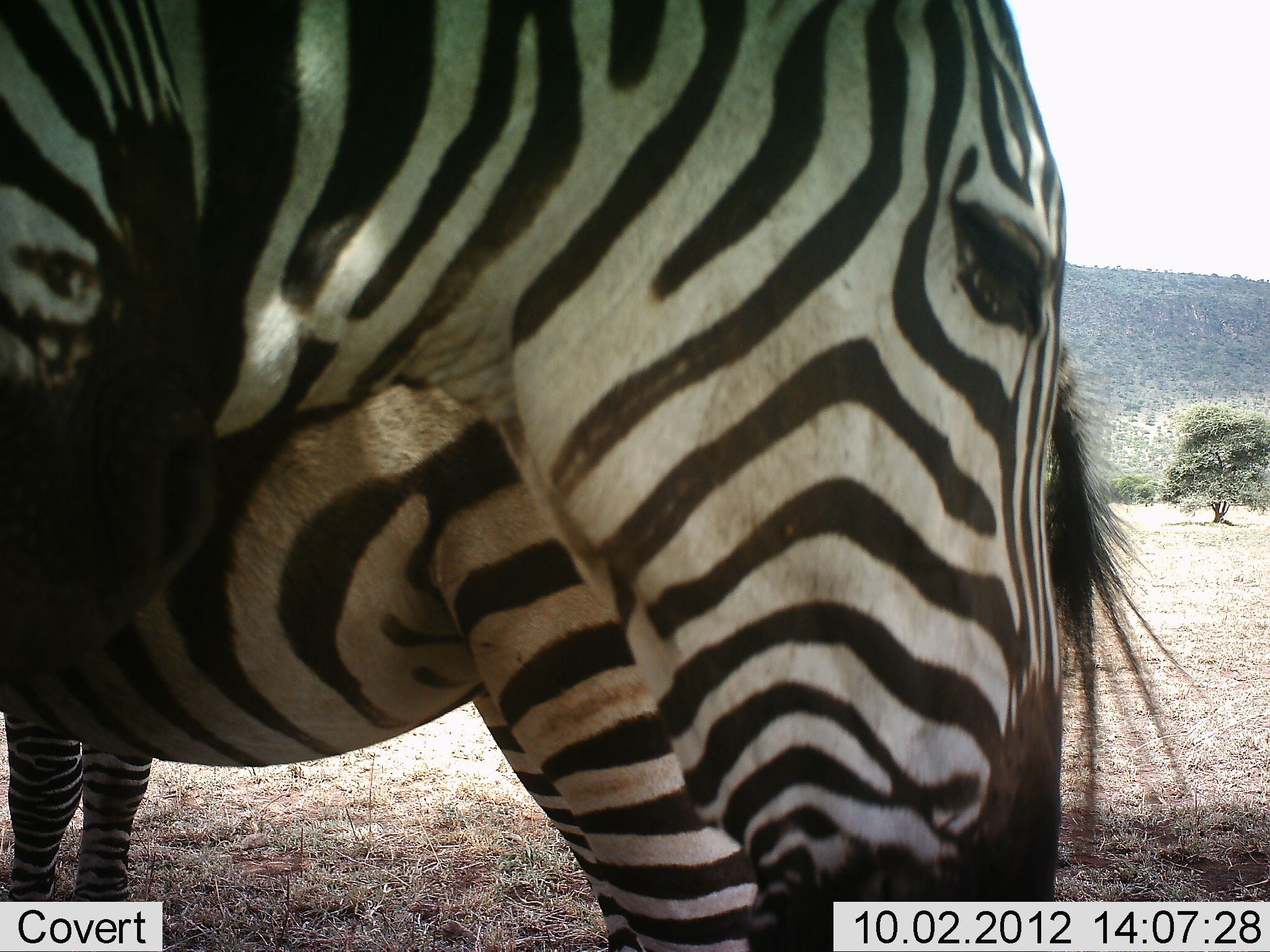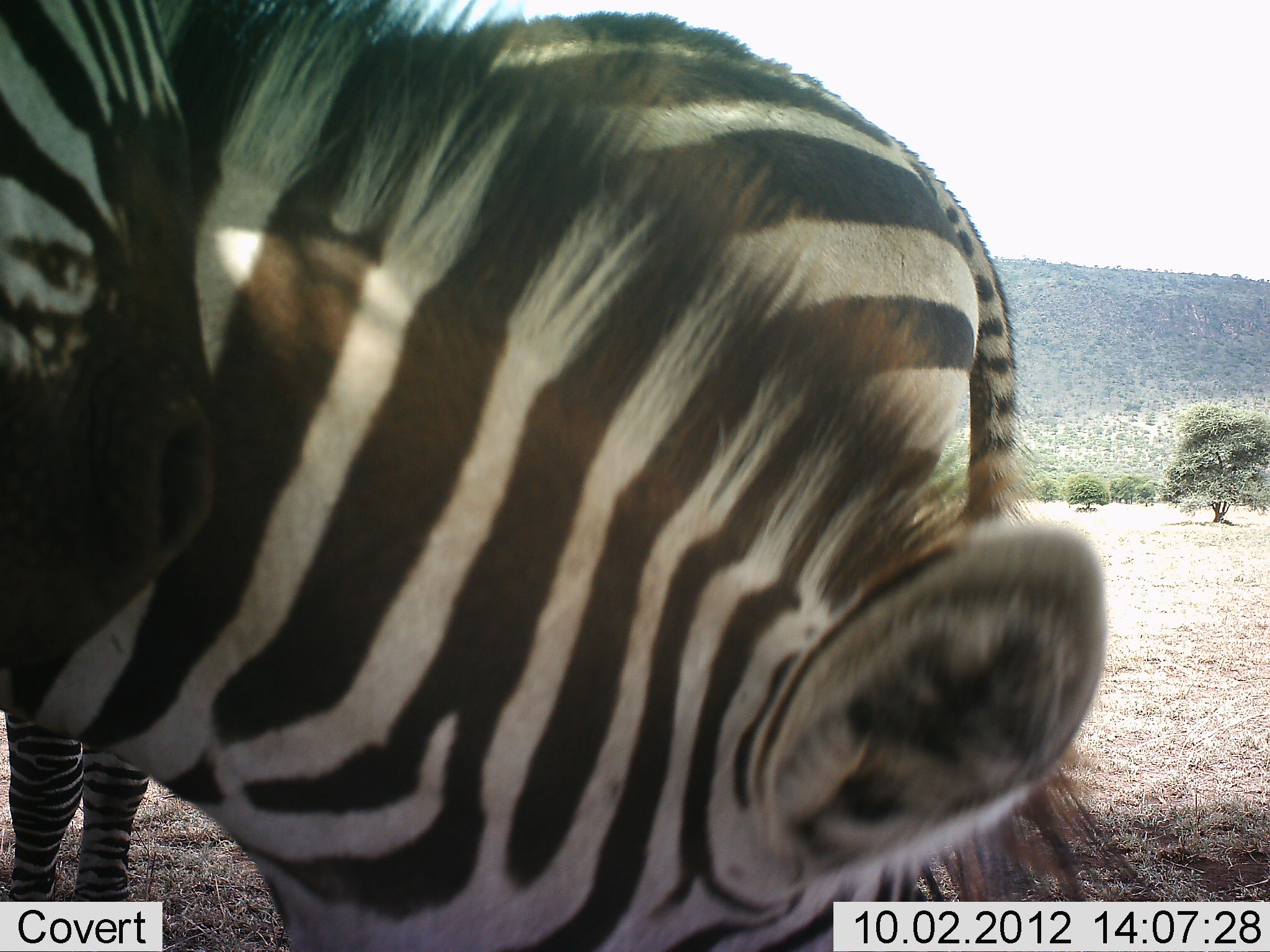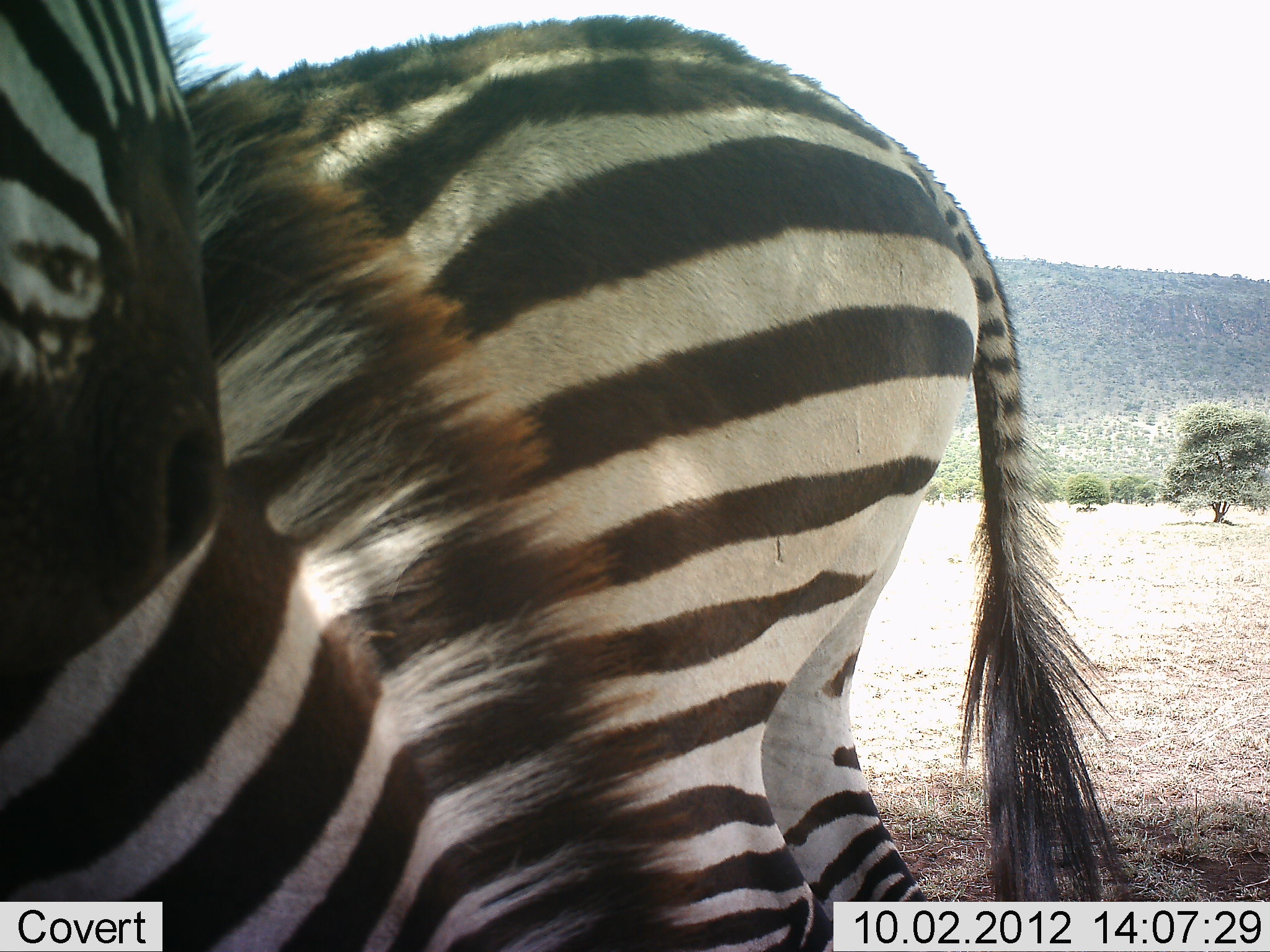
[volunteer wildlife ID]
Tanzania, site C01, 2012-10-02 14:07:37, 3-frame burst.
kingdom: Animalia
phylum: Chordata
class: Mammalia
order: Perissodactyla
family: Equidae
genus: Equus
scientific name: Equus quagga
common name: plains zebra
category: zebra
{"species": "zebra (plains zebra) (Equus quagga)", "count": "2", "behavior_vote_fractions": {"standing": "90%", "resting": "10%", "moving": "0%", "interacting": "0%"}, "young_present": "0%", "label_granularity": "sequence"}